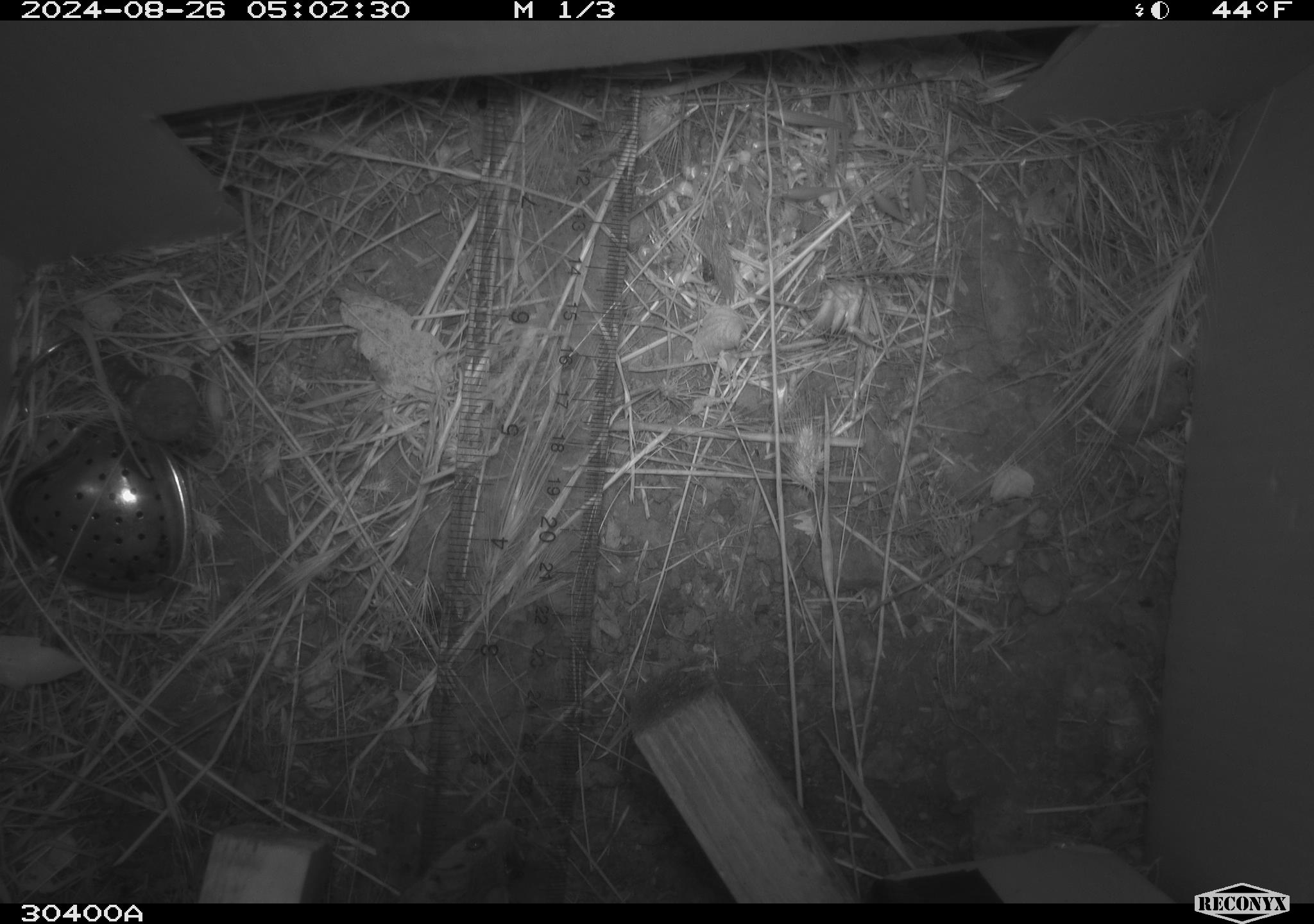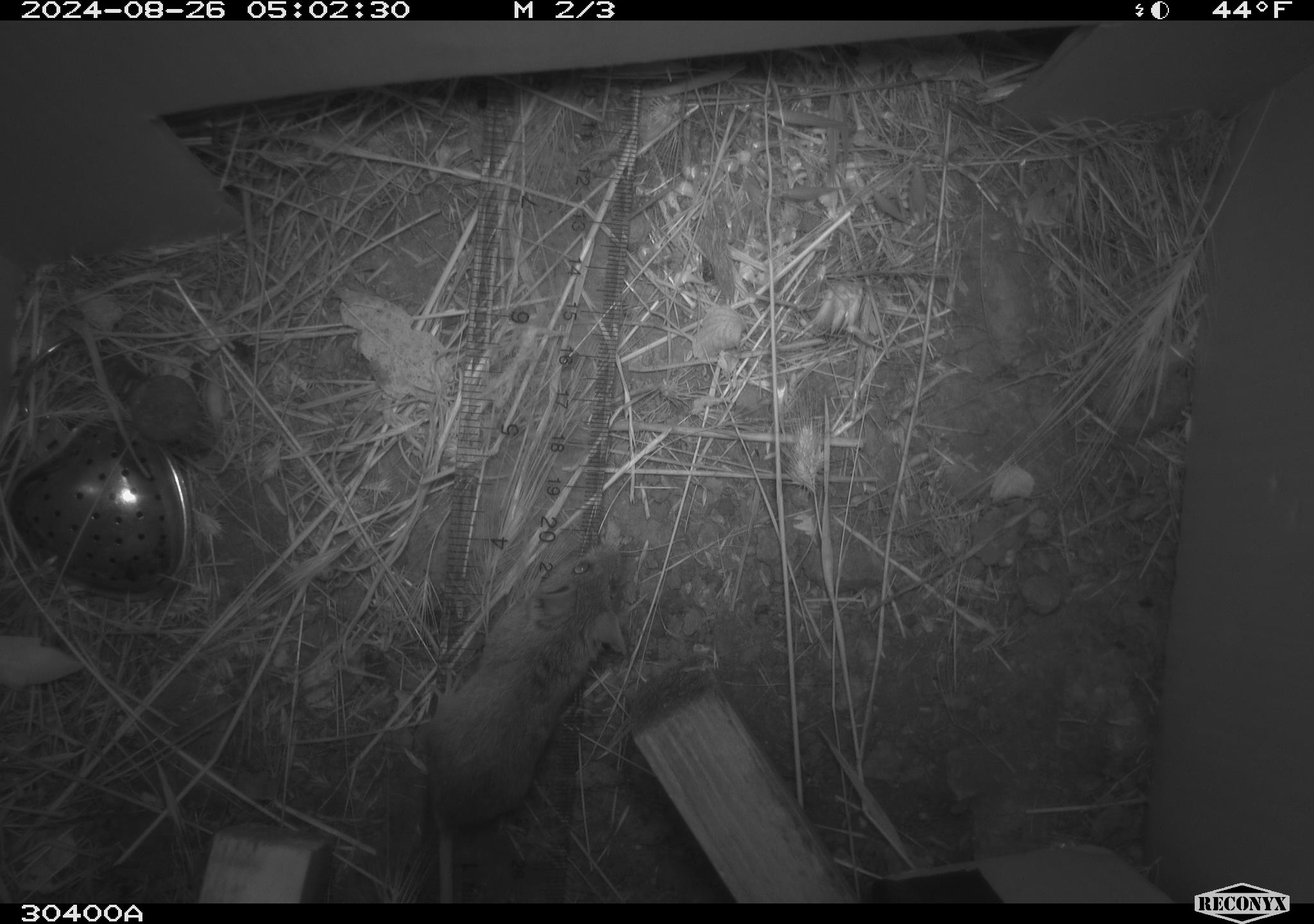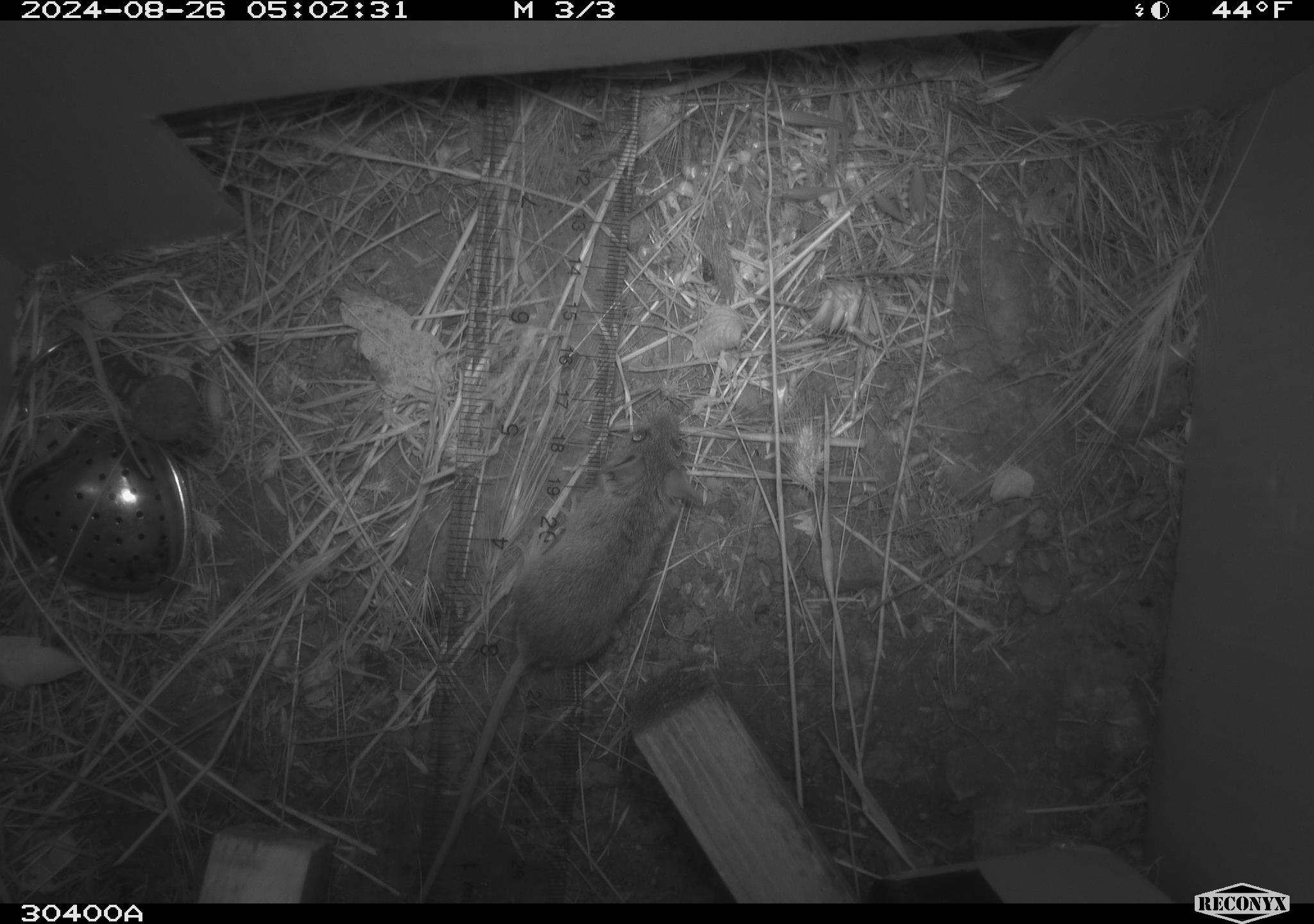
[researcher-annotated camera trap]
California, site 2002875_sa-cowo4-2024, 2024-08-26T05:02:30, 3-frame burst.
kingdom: Animalia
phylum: Chordata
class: Mammalia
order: Rodentia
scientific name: Rodentia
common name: mouse species